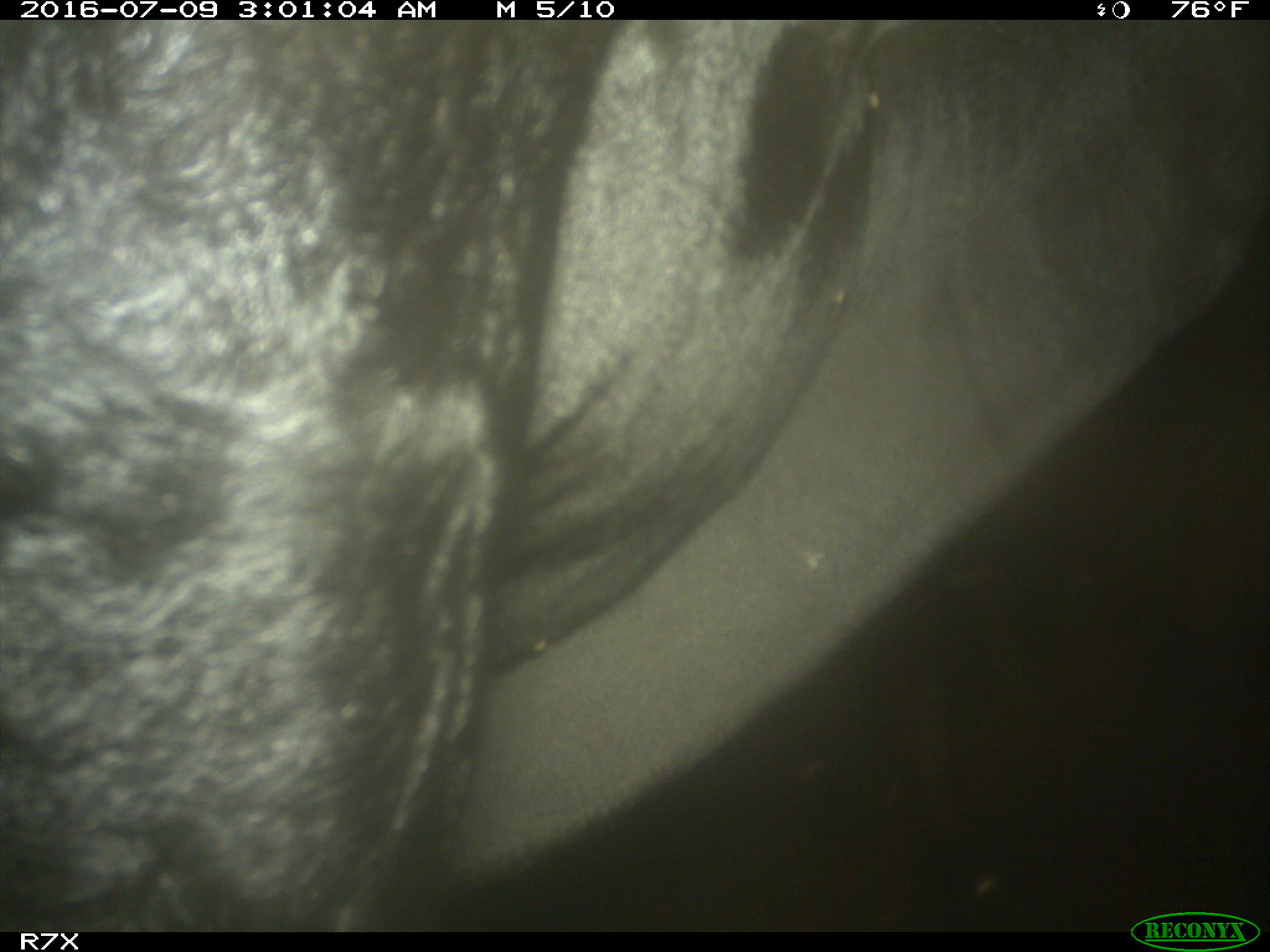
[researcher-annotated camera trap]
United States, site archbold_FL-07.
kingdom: Animalia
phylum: Chordata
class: Mammalia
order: Artiodactyla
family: Bovidae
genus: Bos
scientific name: Bos taurus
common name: domestic cow